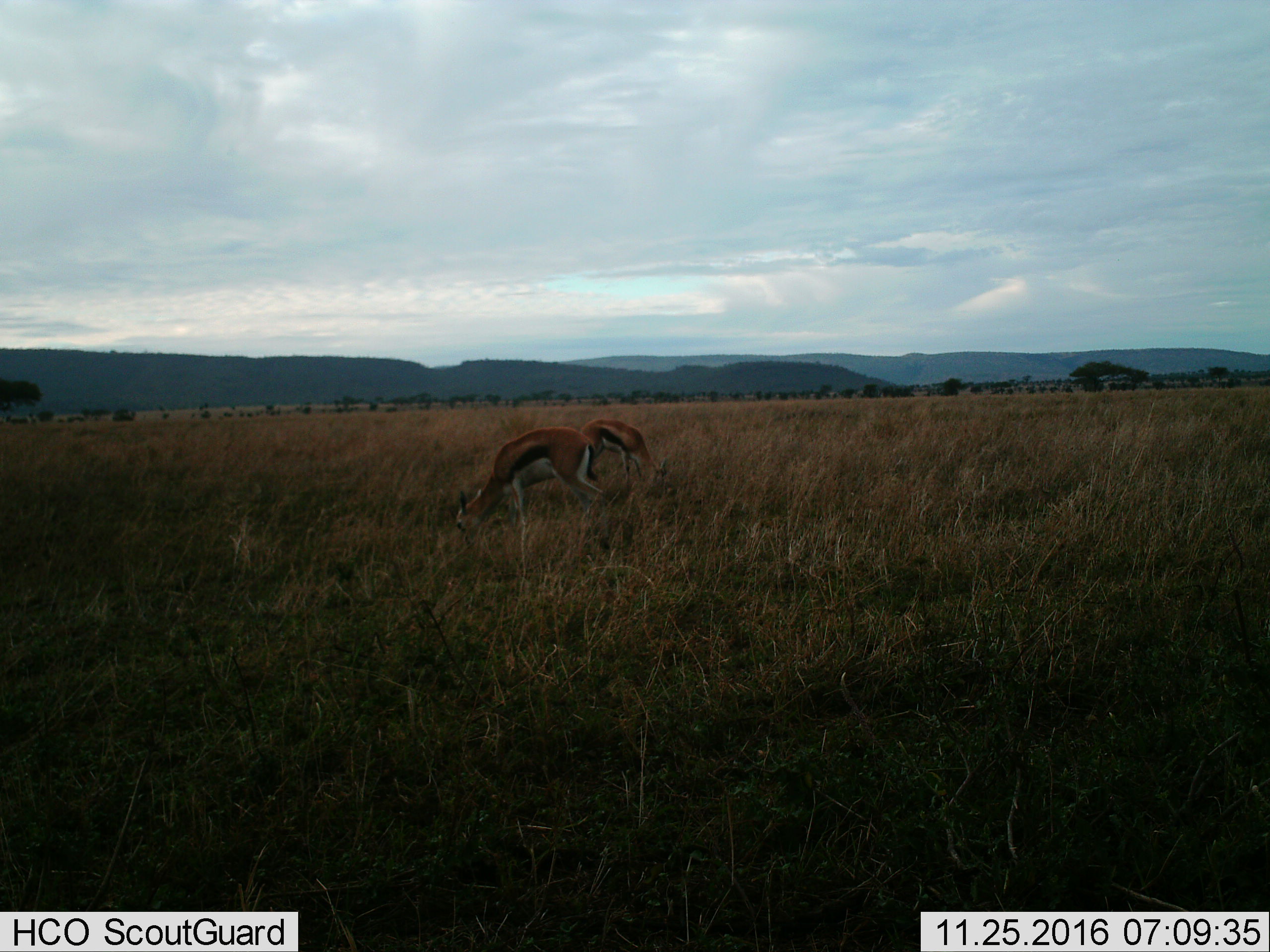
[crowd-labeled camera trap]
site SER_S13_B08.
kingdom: Animalia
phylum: Chordata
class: Mammalia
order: Artiodactyla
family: Bovidae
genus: Eudorcas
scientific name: Eudorcas thomsonii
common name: thomson's gazelle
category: gazellethomsons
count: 2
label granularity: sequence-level